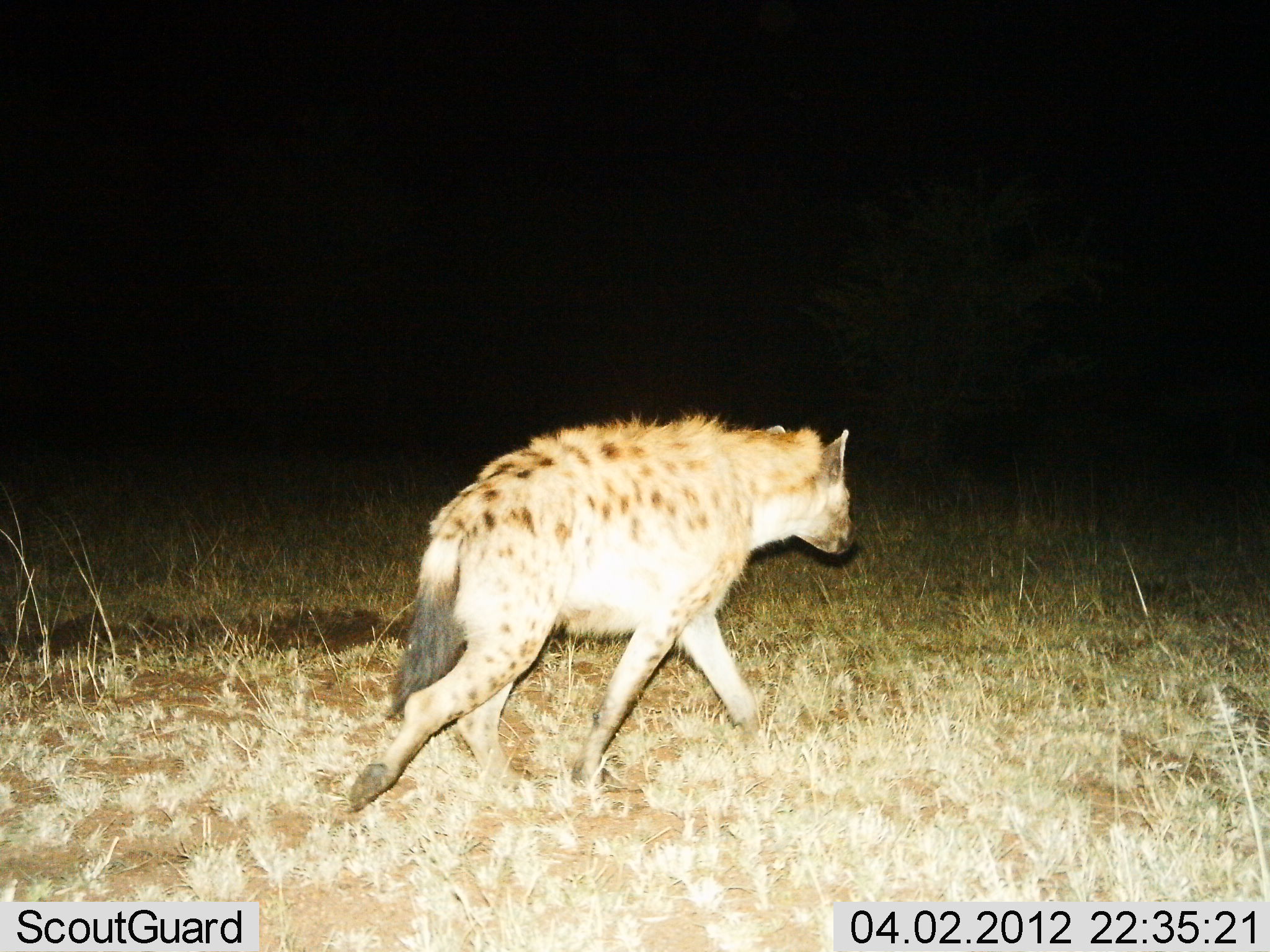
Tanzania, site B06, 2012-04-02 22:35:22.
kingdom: Animalia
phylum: Chordata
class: Mammalia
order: Carnivora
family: Hyaenidae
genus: Crocuta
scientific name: Crocuta crocuta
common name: spotted hyena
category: hyenaspotted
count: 1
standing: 0%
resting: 0%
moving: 100%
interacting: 0%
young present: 0%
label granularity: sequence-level